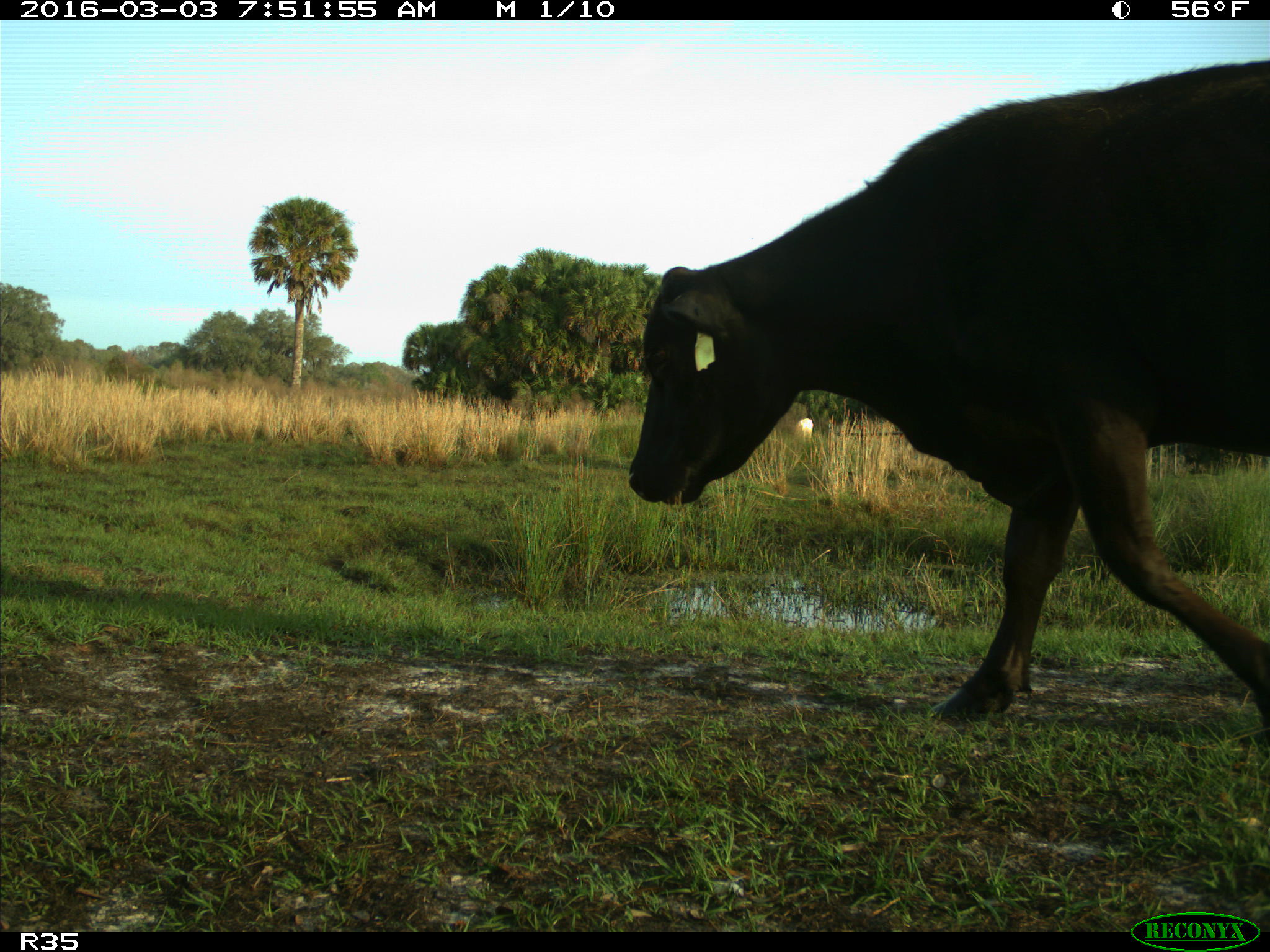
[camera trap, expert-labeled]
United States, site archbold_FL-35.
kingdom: Animalia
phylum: Chordata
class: Mammalia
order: Artiodactyla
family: Bovidae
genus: Bos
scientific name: Bos taurus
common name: domestic cow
Bos taurus (domestic cow).